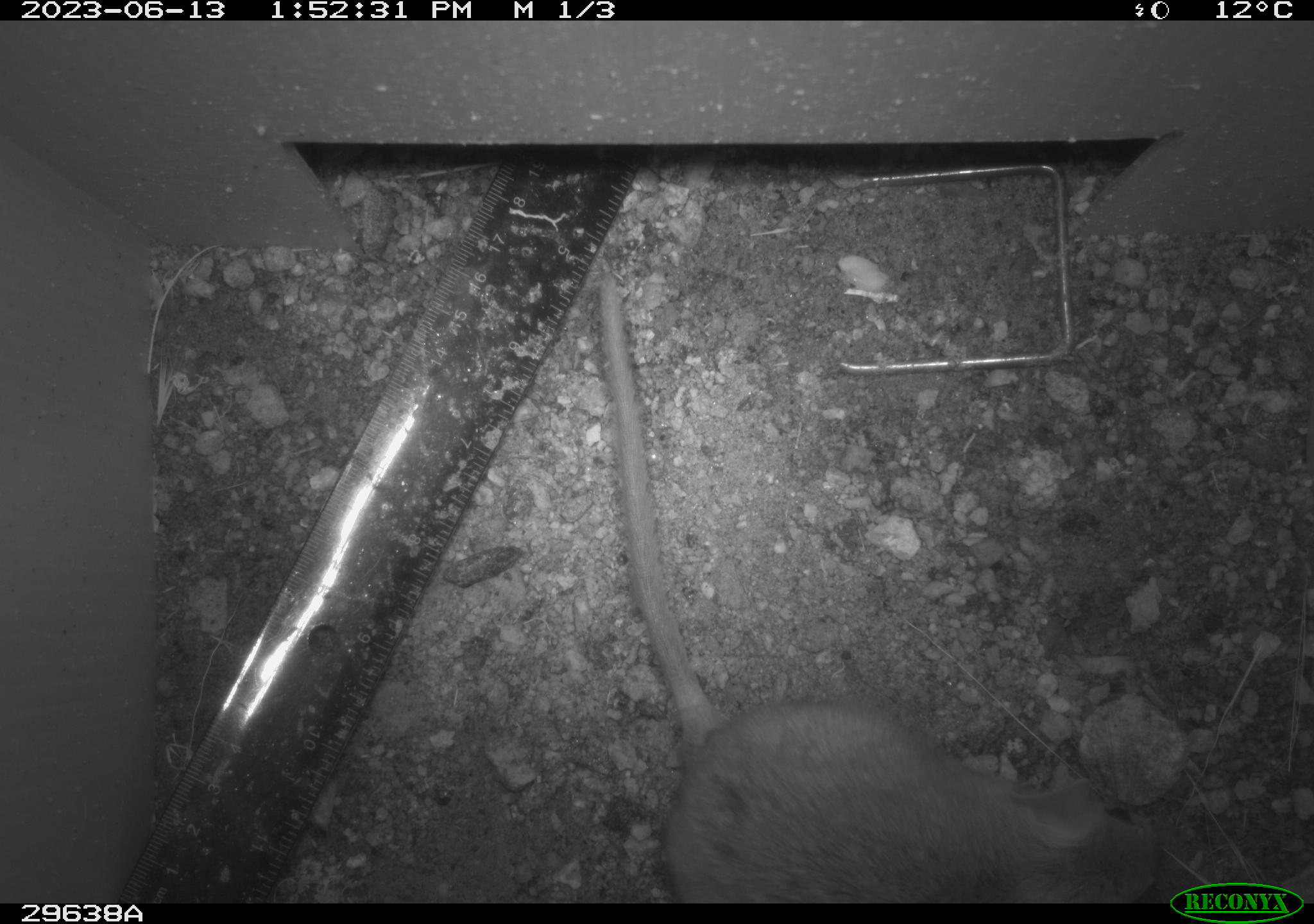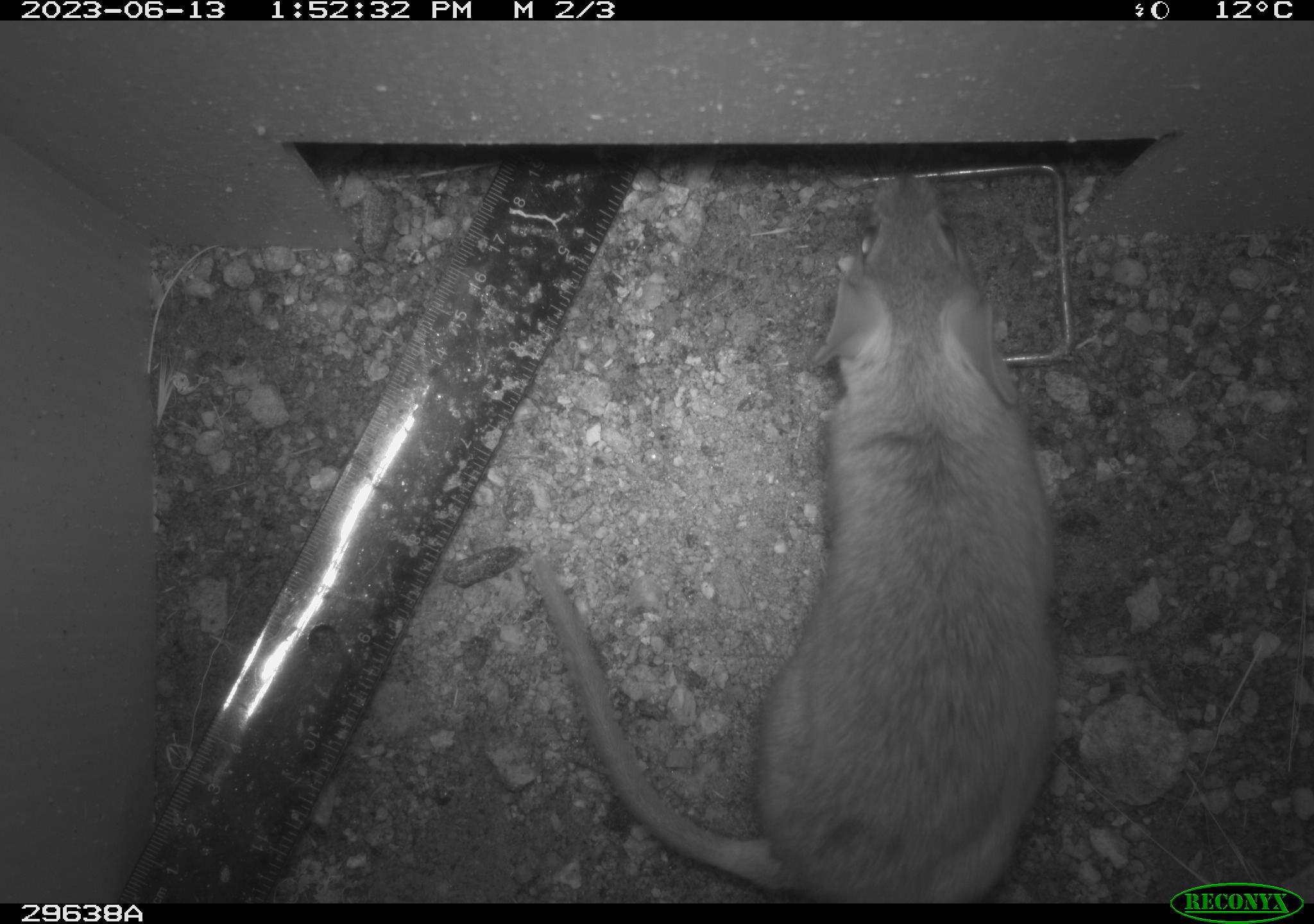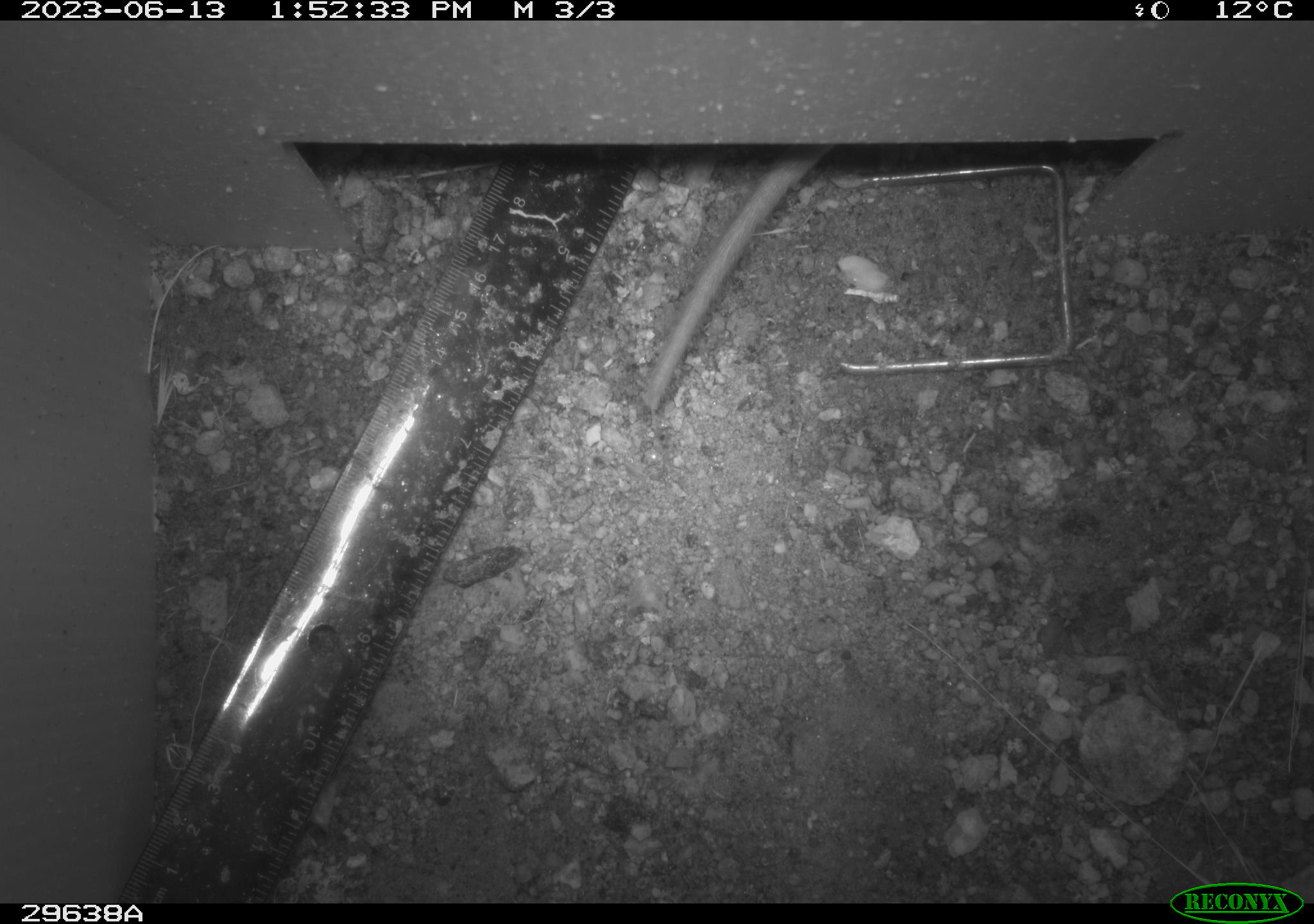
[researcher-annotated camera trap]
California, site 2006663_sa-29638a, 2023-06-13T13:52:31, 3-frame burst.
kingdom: Animalia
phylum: Chordata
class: Mammalia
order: Rodentia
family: Cricetidae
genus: Neotoma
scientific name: Neotoma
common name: pack rat or woodrat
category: neotoma species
Neotoma species (pack rat or woodrat) (Neotoma).